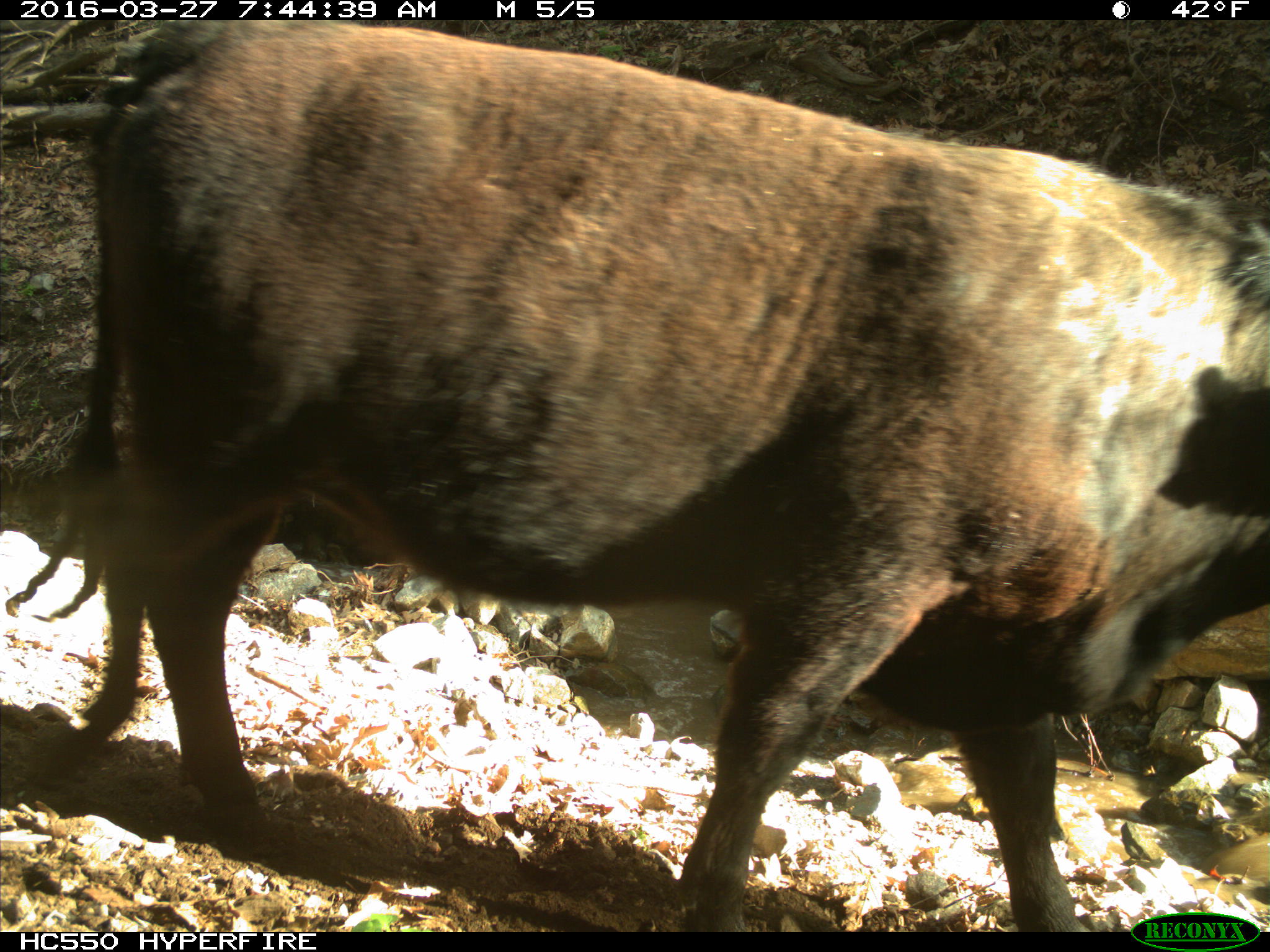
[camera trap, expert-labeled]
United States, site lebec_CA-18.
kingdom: Animalia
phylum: Chordata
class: Mammalia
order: Artiodactyla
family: Bovidae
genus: Bos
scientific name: Bos taurus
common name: domestic cow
Bos taurus (domestic cow).